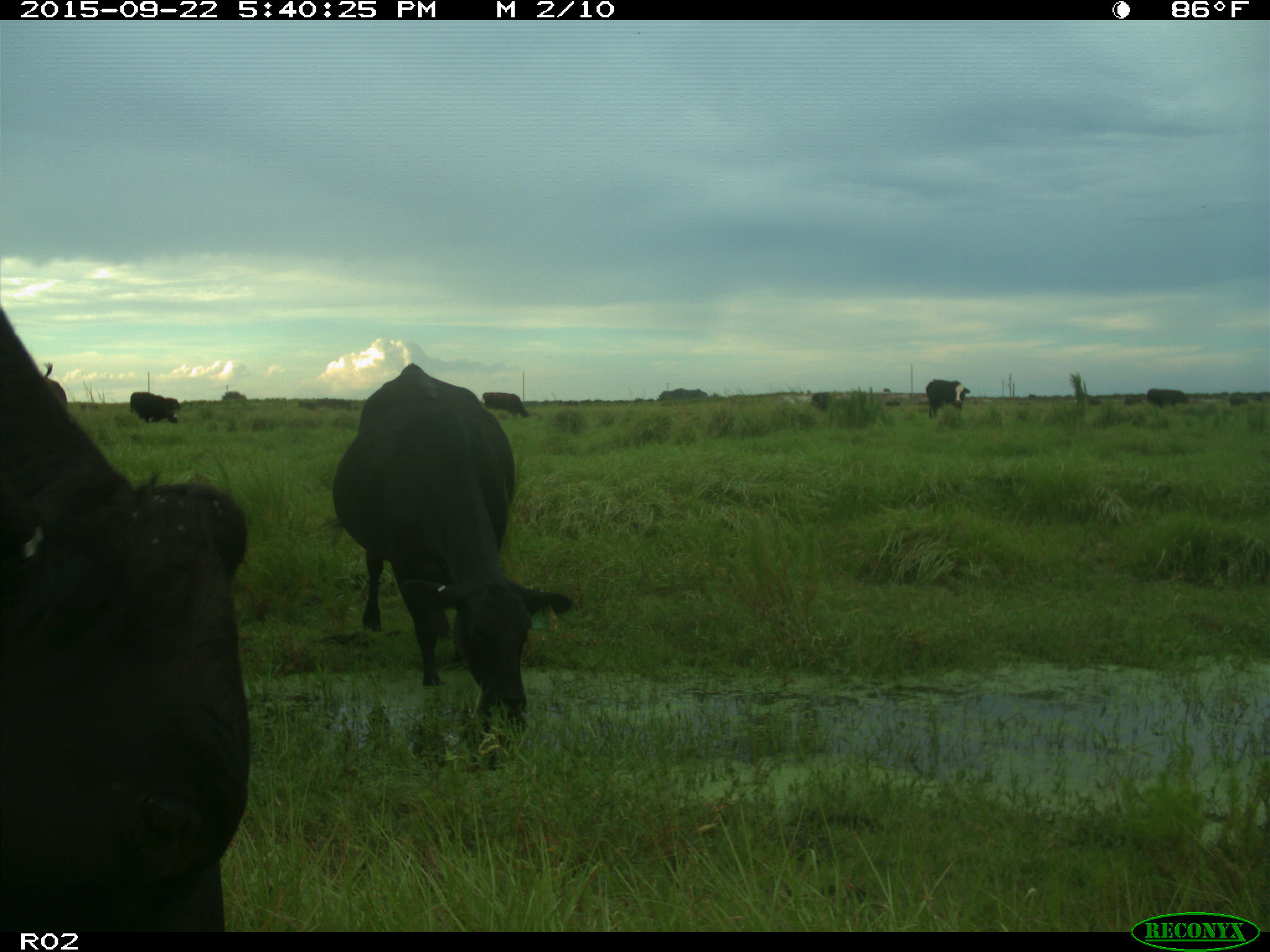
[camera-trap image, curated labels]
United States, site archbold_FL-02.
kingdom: Animalia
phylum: Chordata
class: Mammalia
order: Artiodactyla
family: Bovidae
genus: Bos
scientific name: Bos taurus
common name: domestic cow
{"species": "Bos taurus (domestic cow)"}